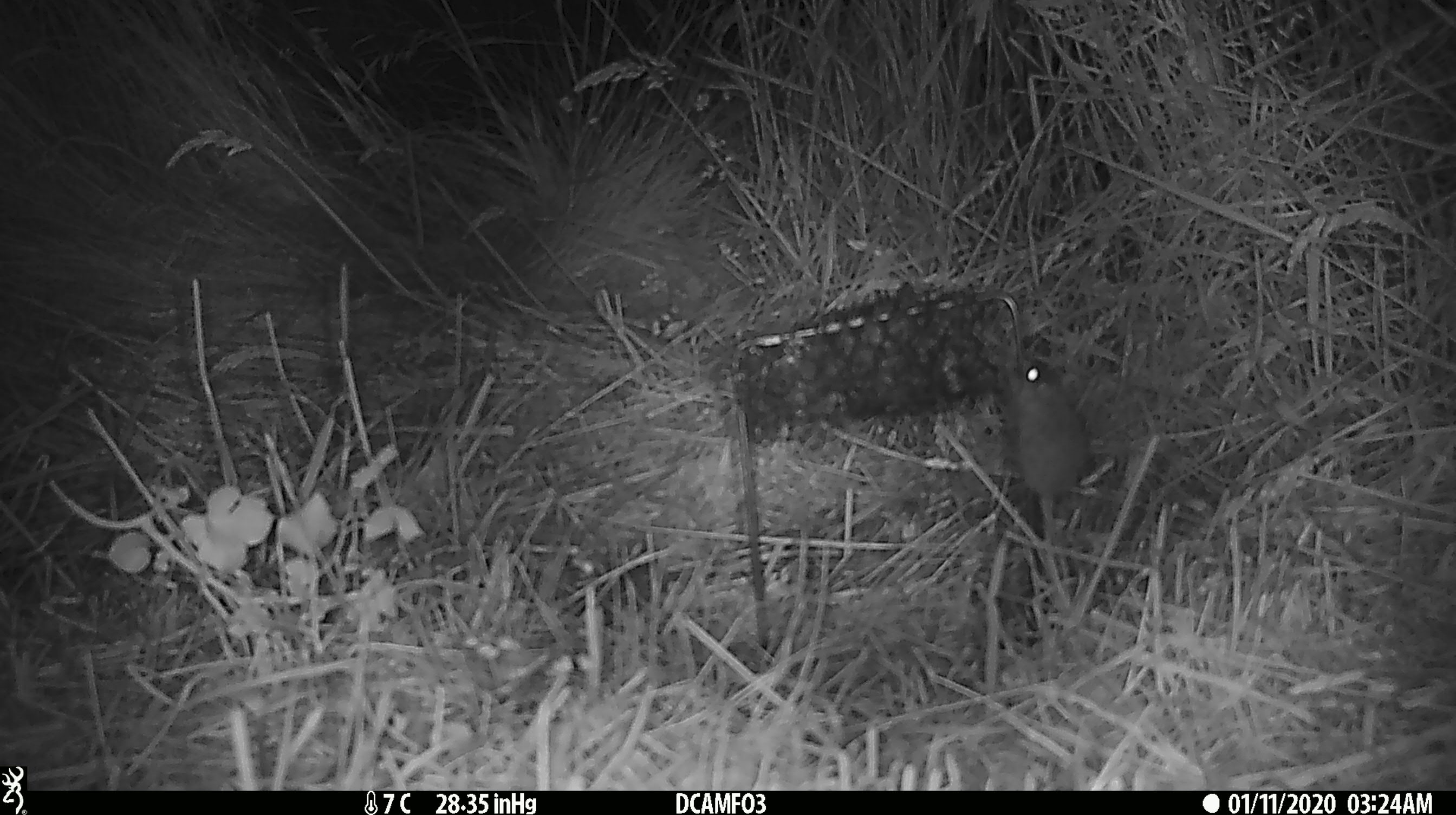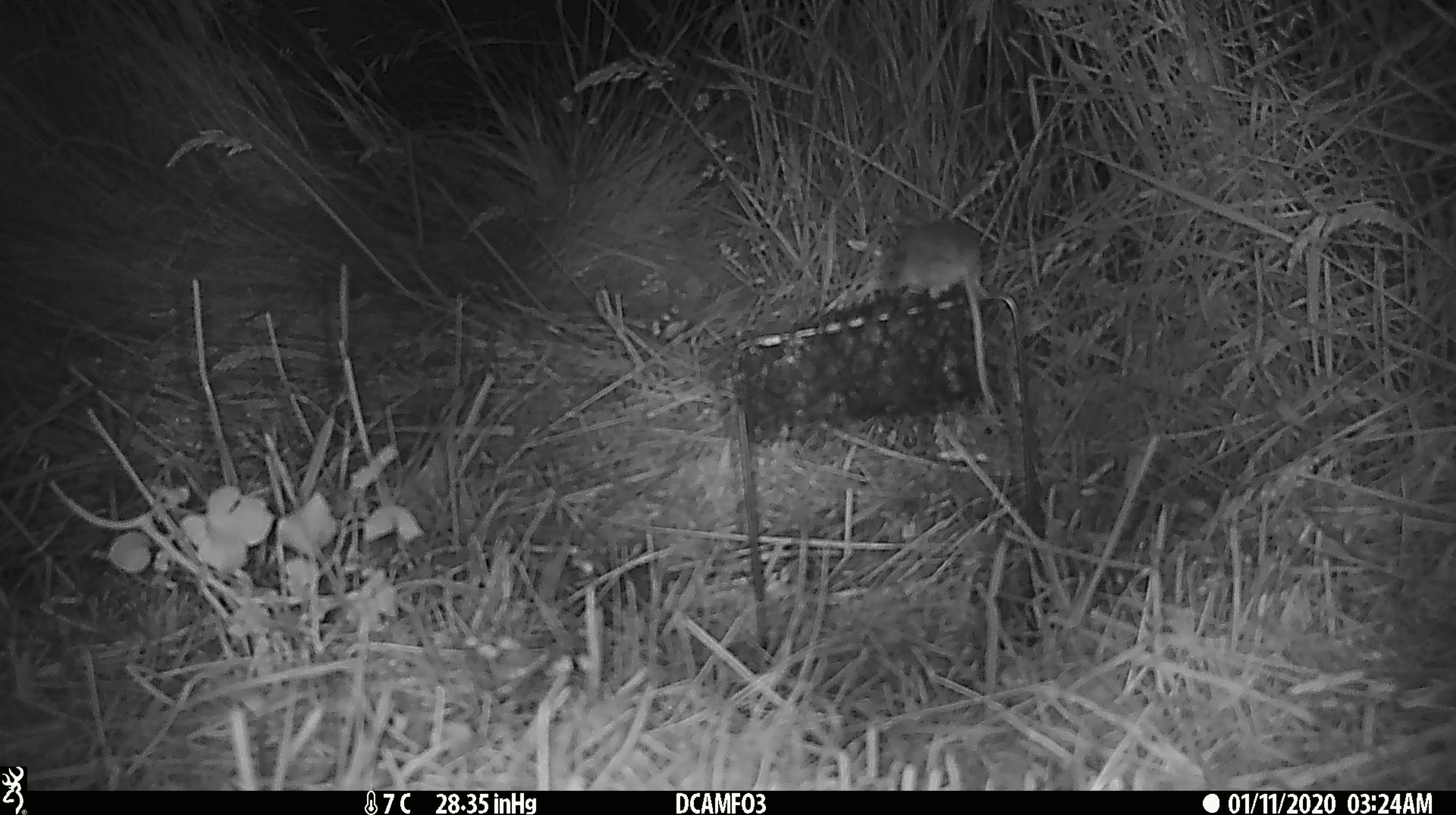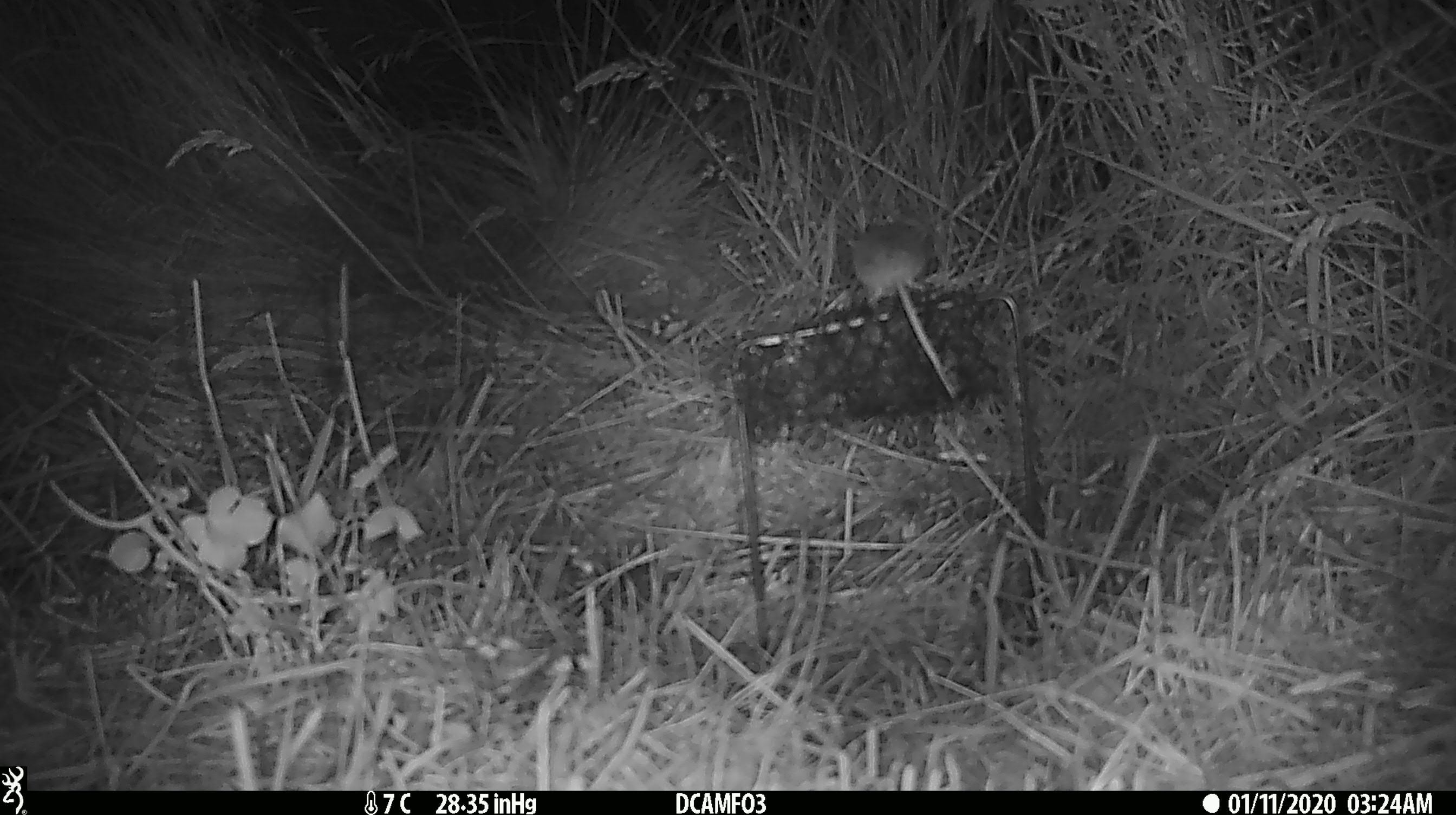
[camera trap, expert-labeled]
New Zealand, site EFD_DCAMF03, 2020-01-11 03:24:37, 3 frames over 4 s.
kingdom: Animalia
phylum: Chordata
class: Mammalia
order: Rodentia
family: Muridae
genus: Mus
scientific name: Mus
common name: mouse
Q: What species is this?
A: Mouse (Mus).